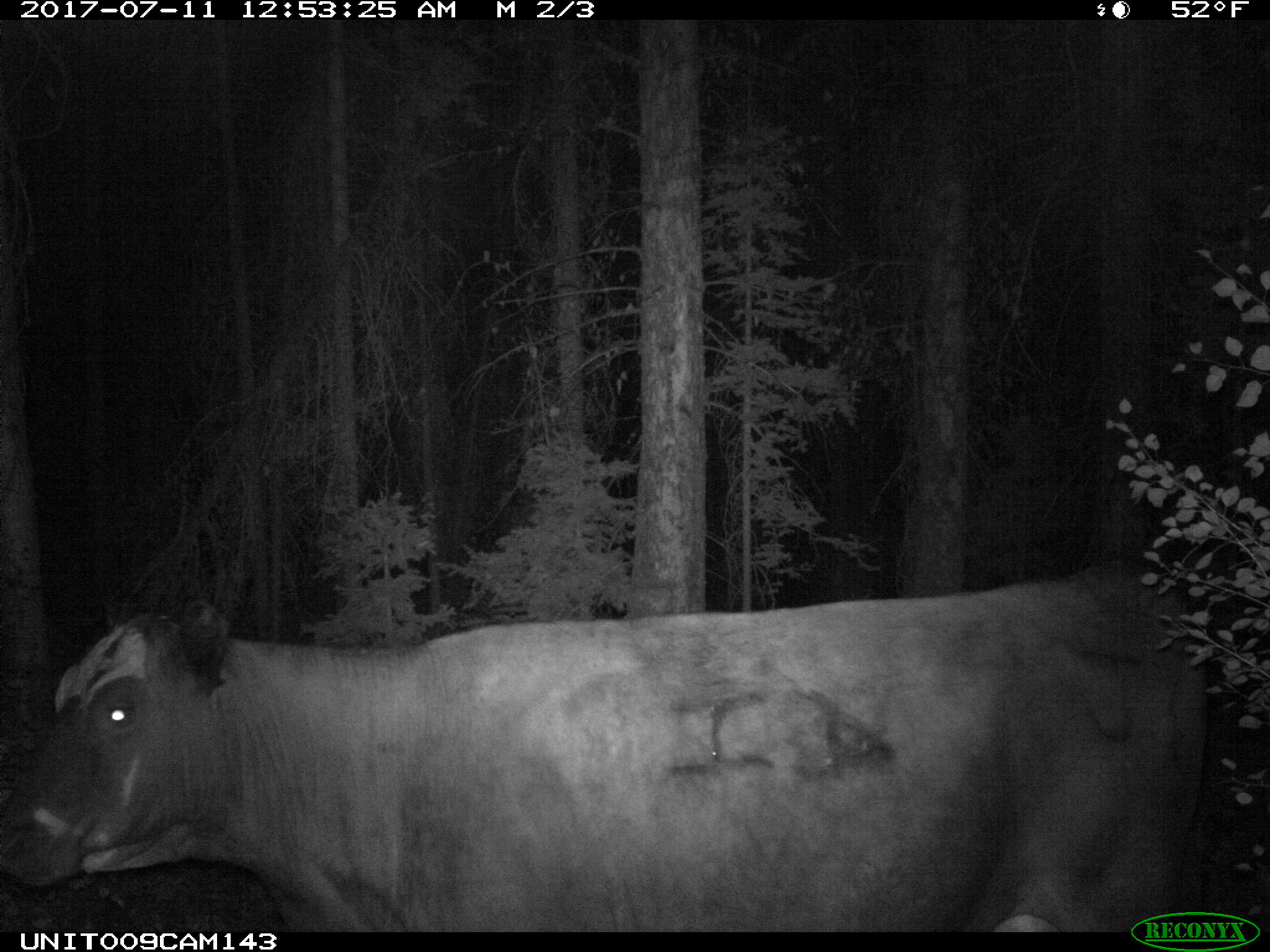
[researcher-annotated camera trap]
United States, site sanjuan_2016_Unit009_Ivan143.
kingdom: Animalia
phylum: Chordata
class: Mammalia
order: Artiodactyla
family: Bovidae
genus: Bos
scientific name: Bos taurus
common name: domestic cow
Bos taurus (domestic cow).